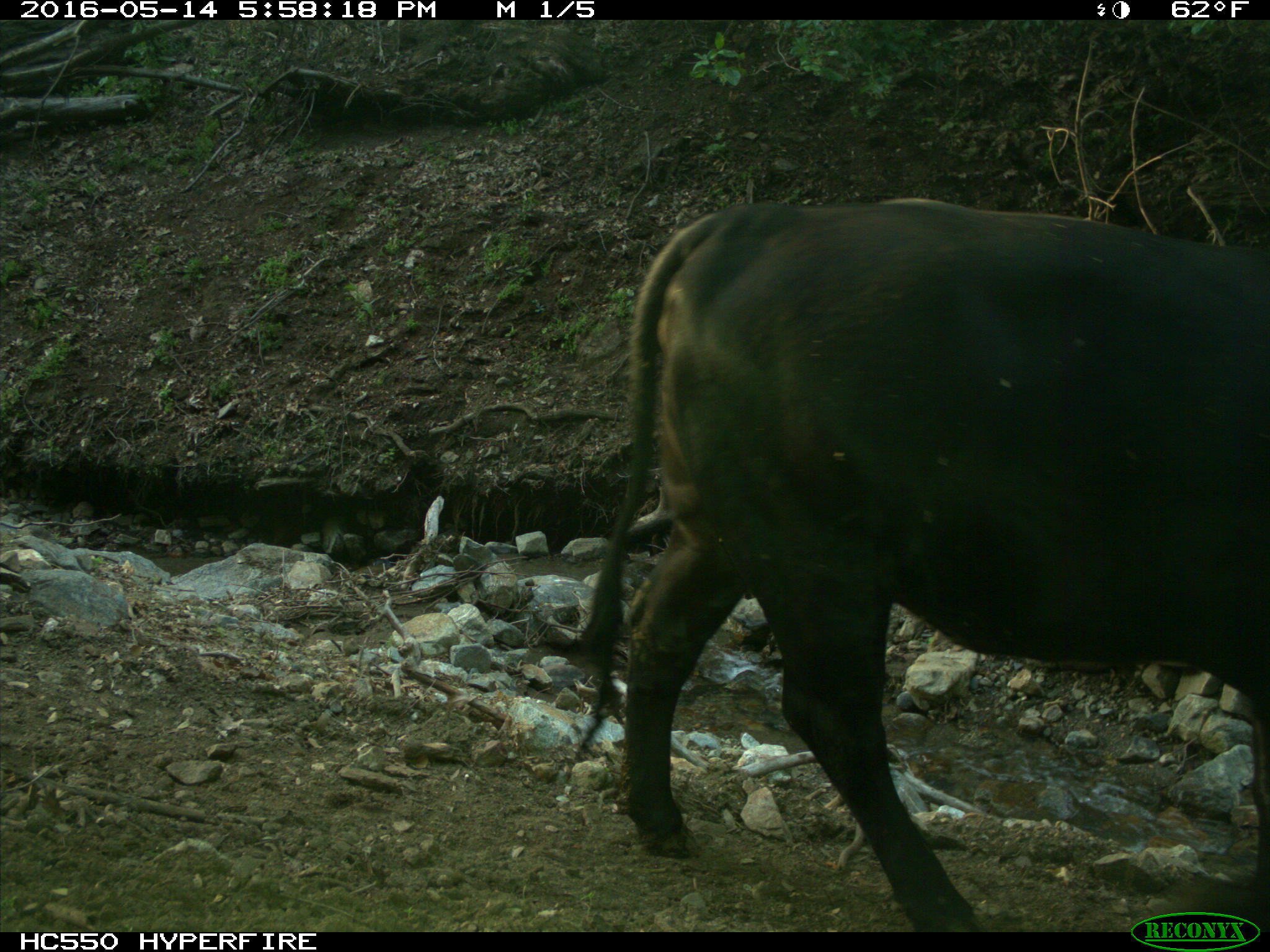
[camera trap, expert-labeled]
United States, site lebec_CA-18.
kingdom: Animalia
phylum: Chordata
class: Mammalia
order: Artiodactyla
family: Bovidae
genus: Bos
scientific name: Bos taurus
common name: domestic cow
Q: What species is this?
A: Bos taurus (domestic cow).